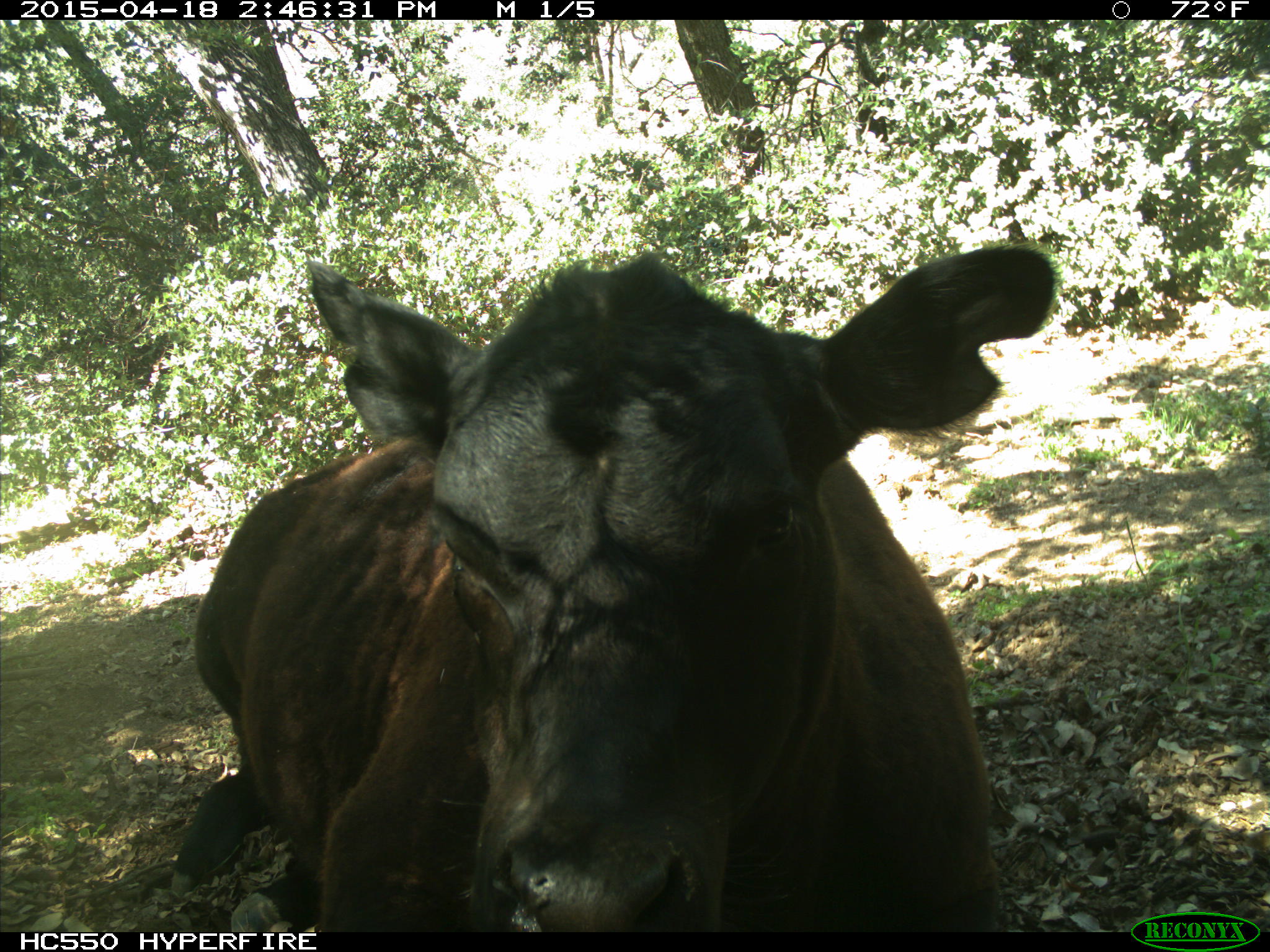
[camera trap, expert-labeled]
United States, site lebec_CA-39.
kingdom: Animalia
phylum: Chordata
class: Mammalia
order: Artiodactyla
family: Bovidae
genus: Bos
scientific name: Bos taurus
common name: domestic cow